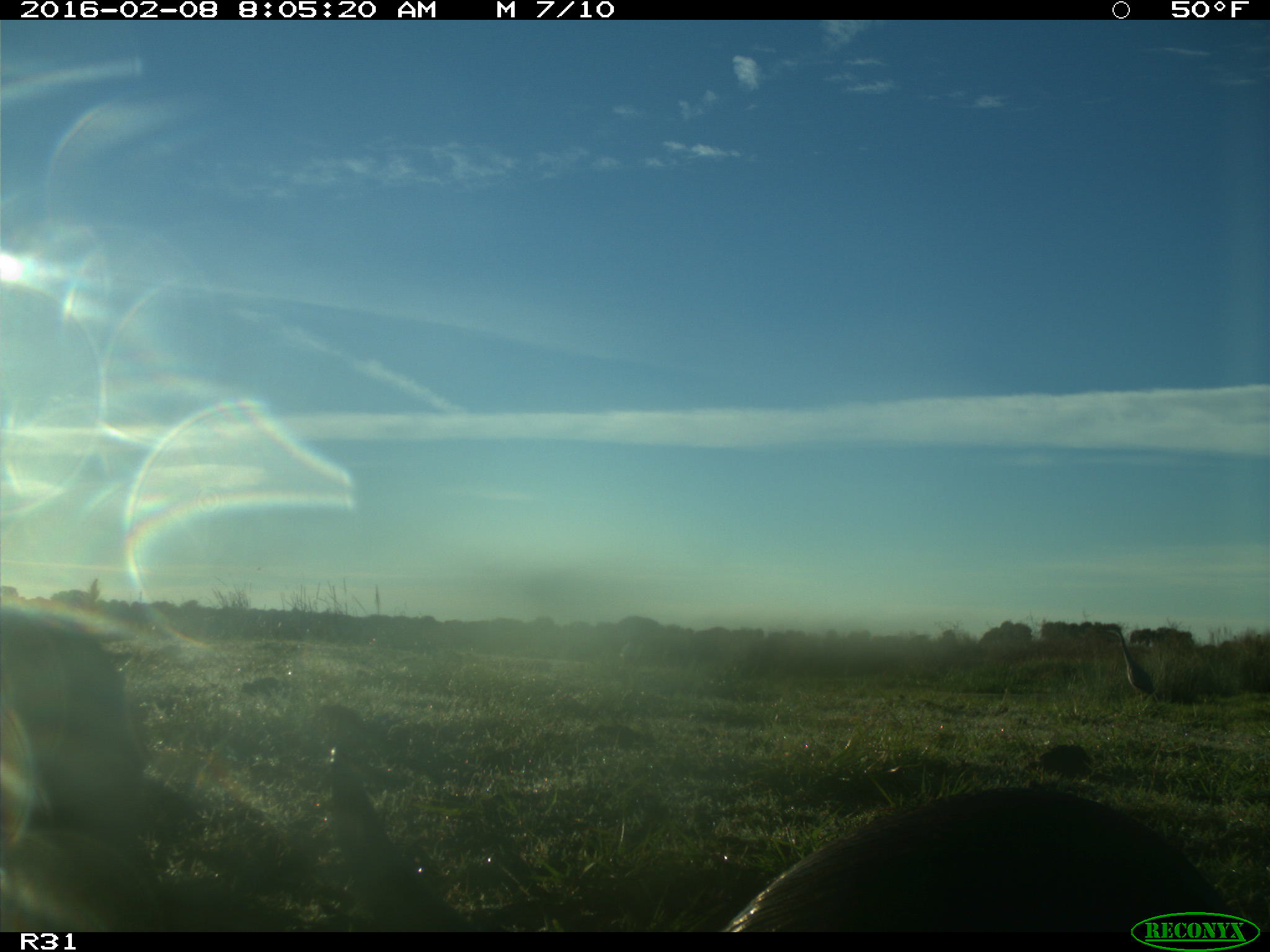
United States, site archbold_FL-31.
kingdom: Animalia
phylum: Chordata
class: Mammalia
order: Carnivora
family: Mustelidae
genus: Lontra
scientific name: Lontra canadensis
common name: north american river otter